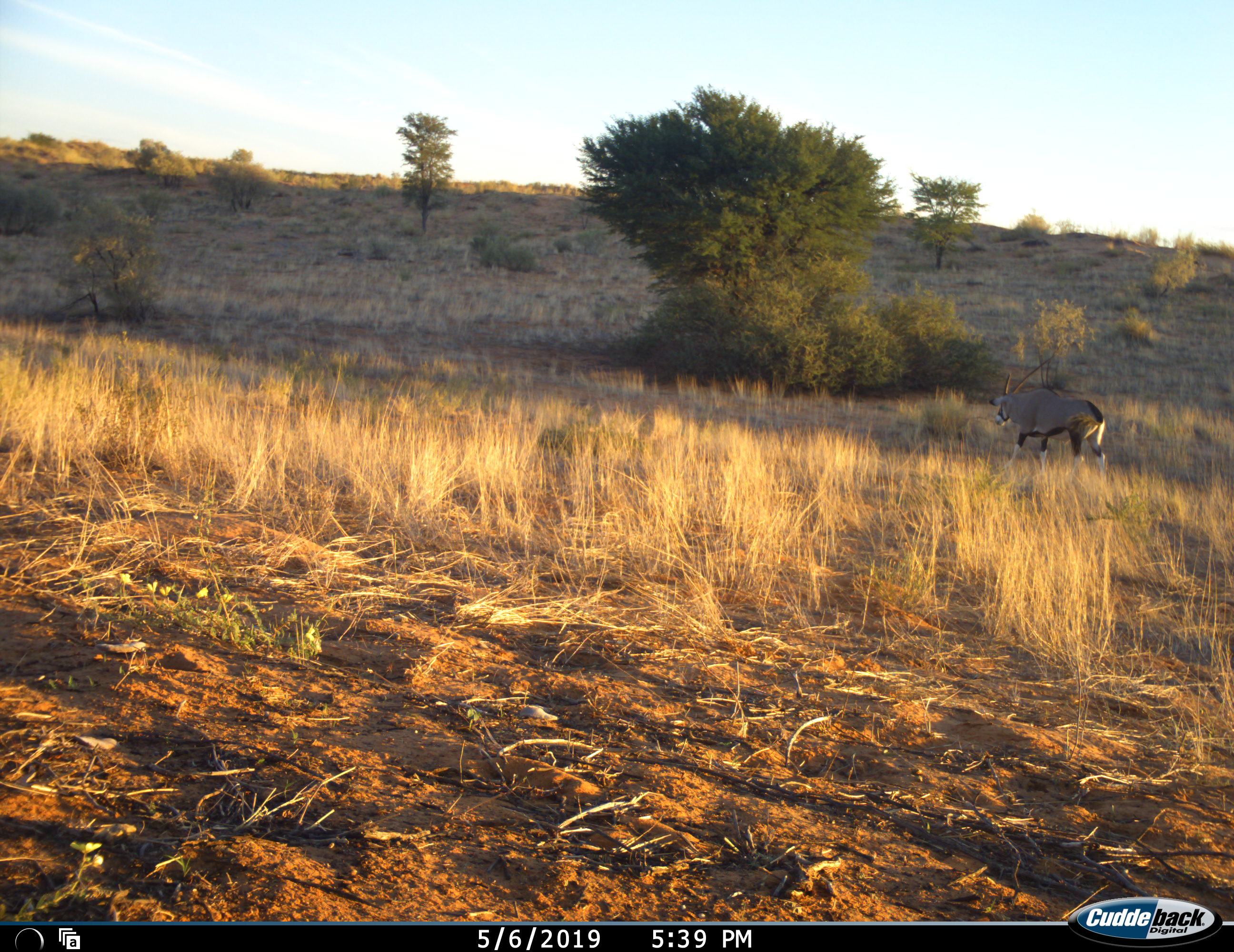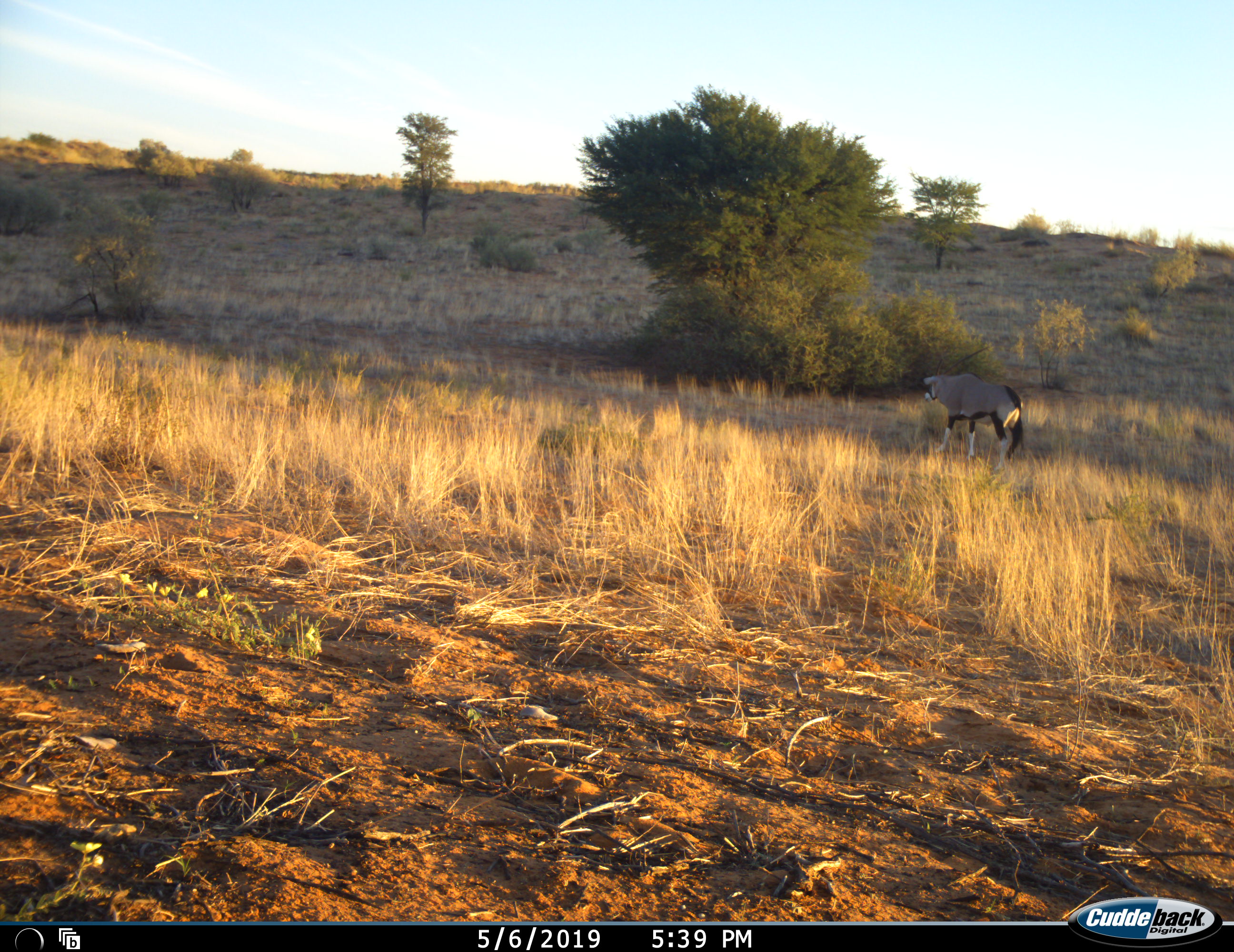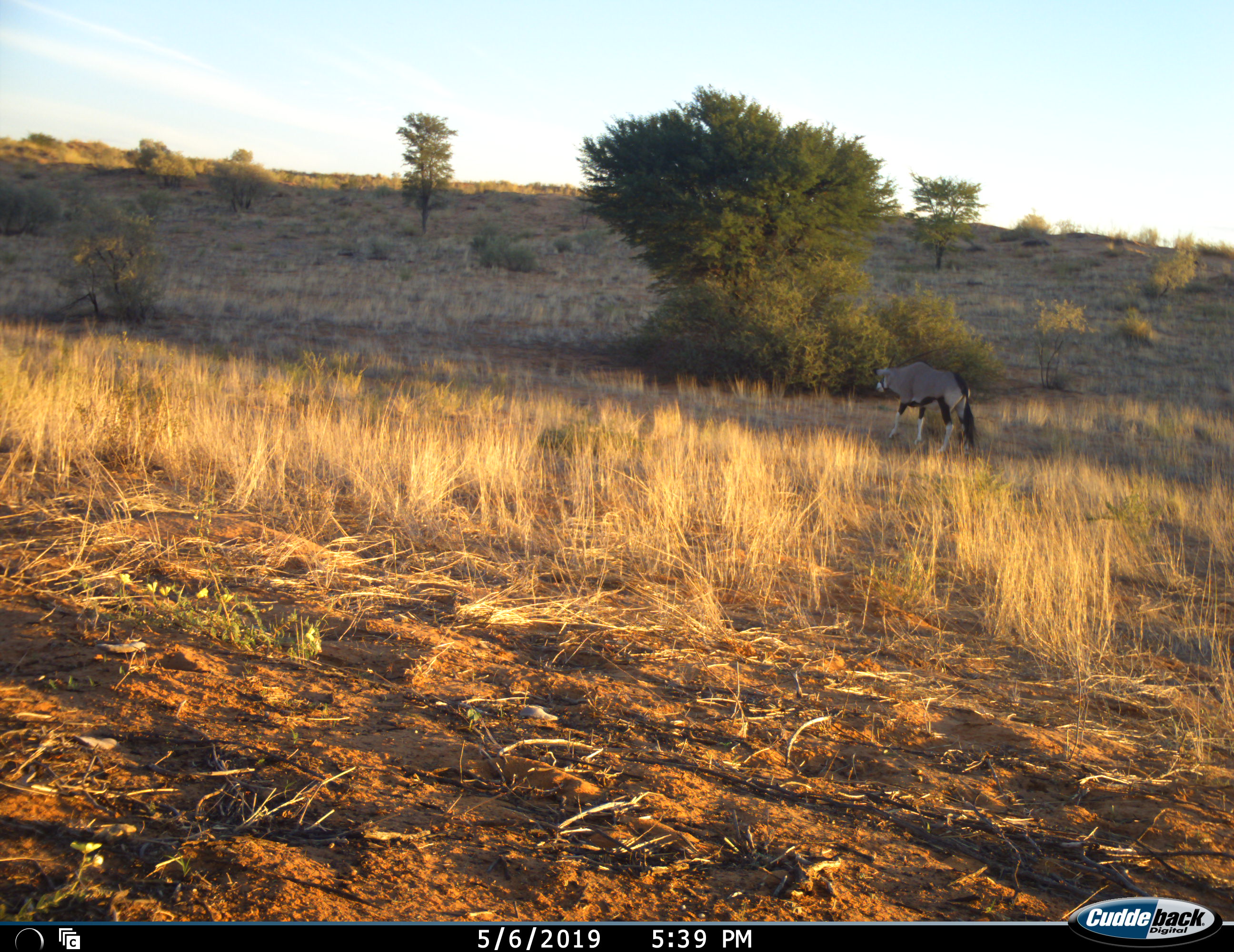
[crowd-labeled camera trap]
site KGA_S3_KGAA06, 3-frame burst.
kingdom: Animalia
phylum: Chordata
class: Mammalia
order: Artiodactyla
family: Bovidae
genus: Oryx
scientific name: Oryx gazella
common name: gemsbok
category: oryx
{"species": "oryx (gemsbok) (Oryx gazella)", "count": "1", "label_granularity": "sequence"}